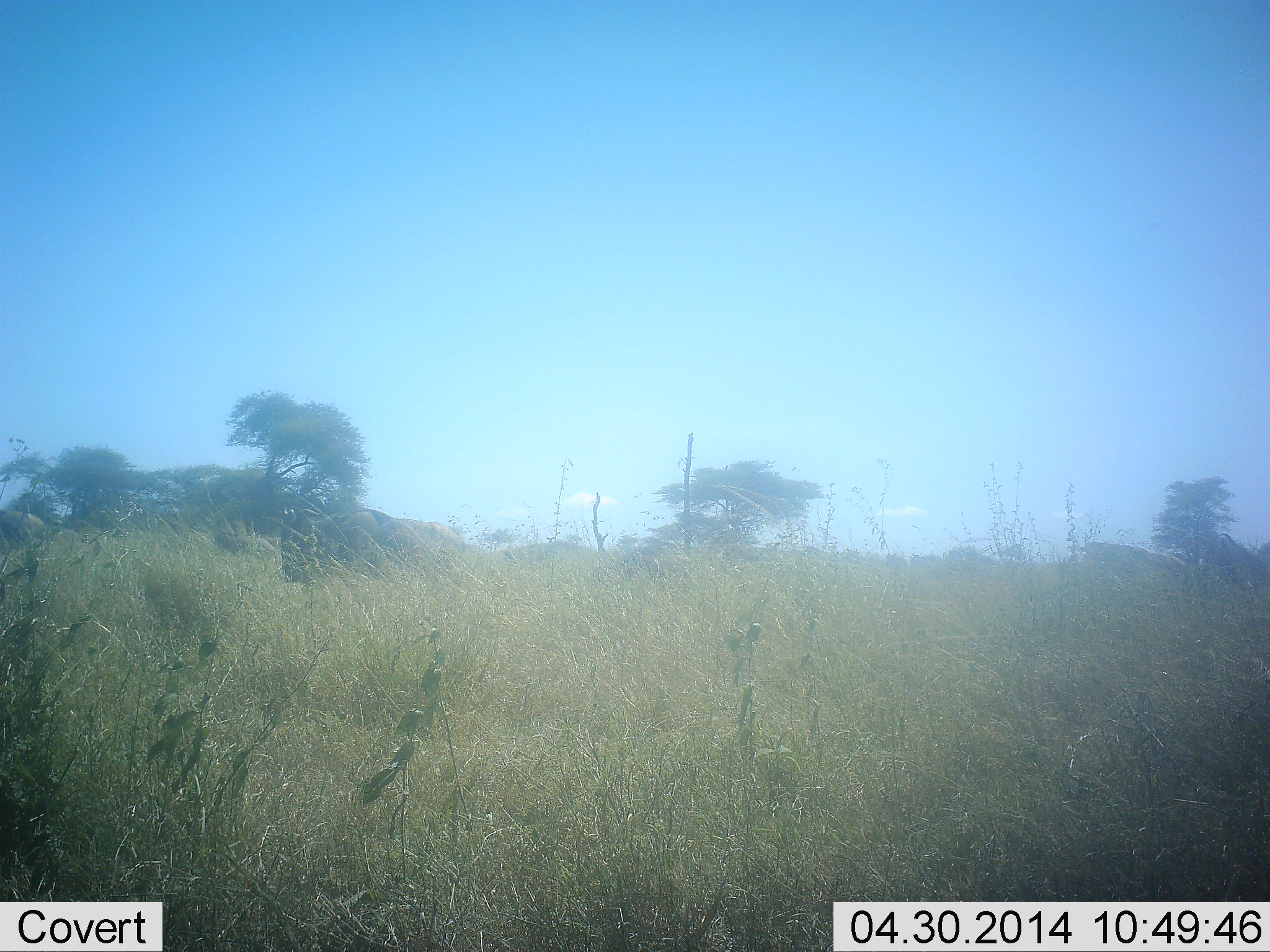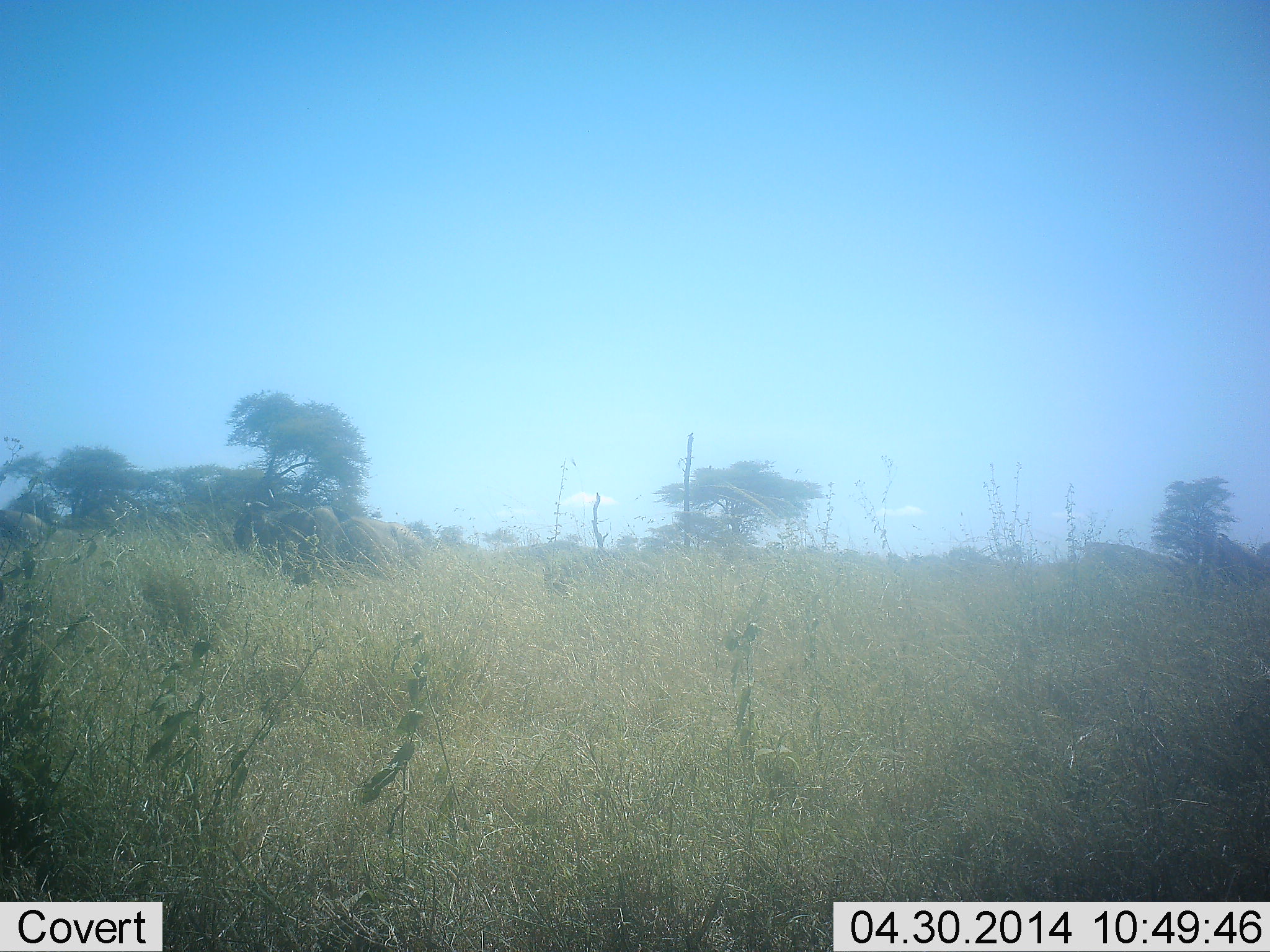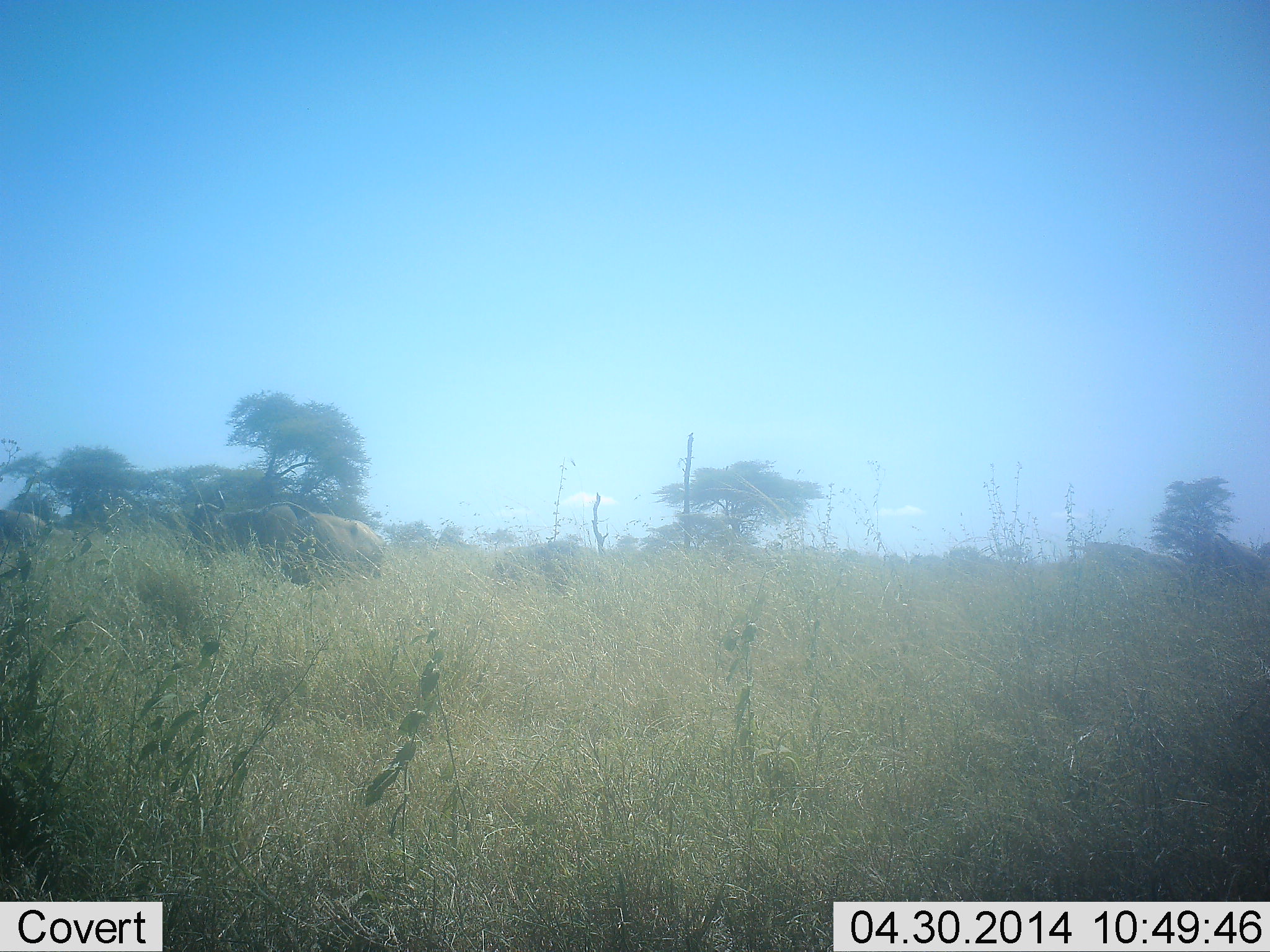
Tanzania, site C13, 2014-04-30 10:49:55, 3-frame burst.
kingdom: Animalia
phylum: Chordata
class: Mammalia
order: Artiodactyla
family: Bovidae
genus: Connochaetes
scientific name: Connochaetes taurinus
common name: blue wildebeest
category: wildebeest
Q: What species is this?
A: Wildebeest (blue wildebeest) (Connochaetes taurinus).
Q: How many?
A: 2.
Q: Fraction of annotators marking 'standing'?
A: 0%.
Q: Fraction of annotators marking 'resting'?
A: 0%.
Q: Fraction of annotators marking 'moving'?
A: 100%.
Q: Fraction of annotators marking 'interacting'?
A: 0%.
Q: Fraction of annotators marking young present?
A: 20%.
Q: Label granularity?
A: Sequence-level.